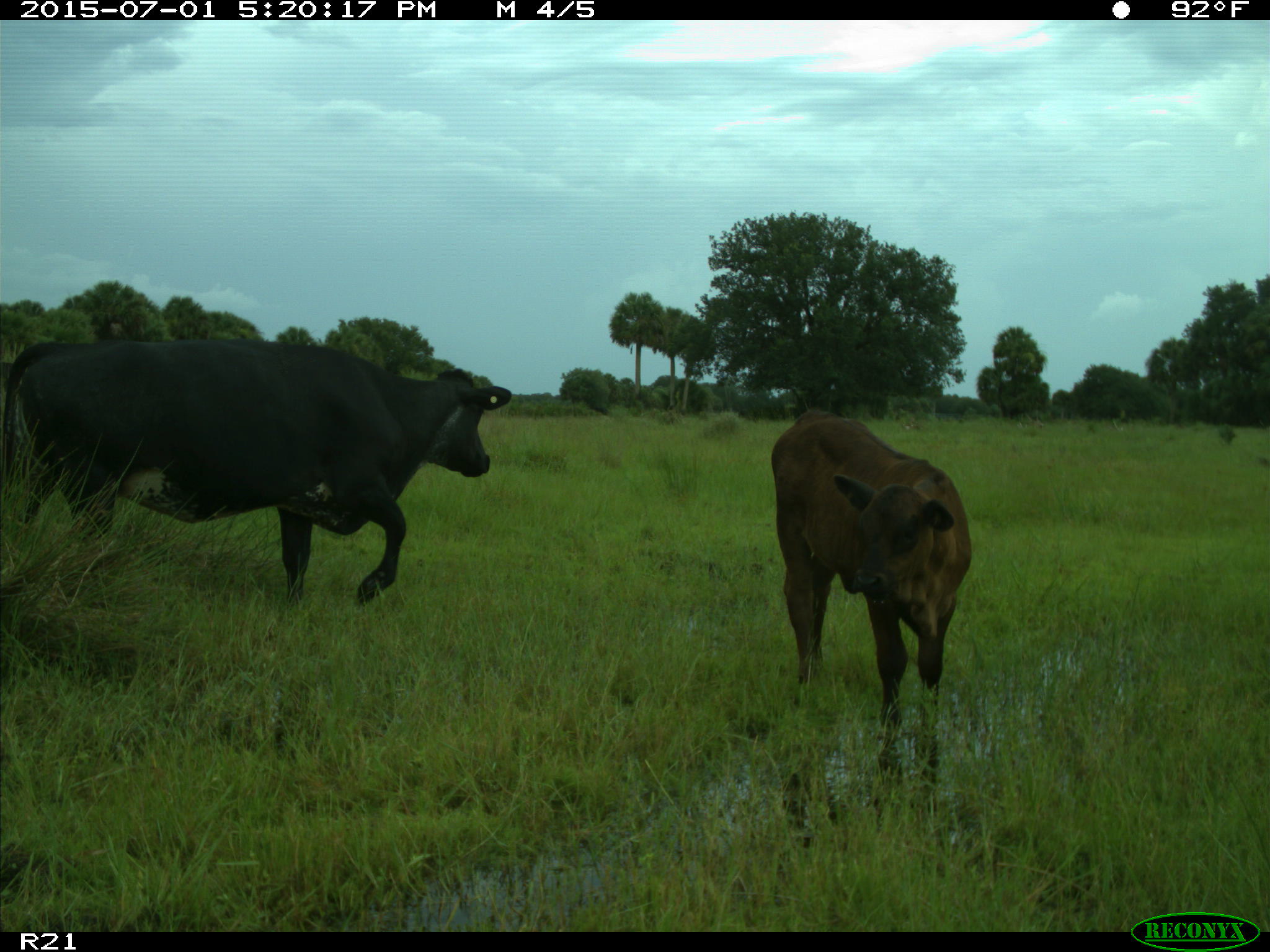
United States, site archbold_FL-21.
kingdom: Animalia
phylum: Chordata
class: Mammalia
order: Artiodactyla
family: Bovidae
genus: Bos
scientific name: Bos taurus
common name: domestic cow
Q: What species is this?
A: Bos taurus (domestic cow).